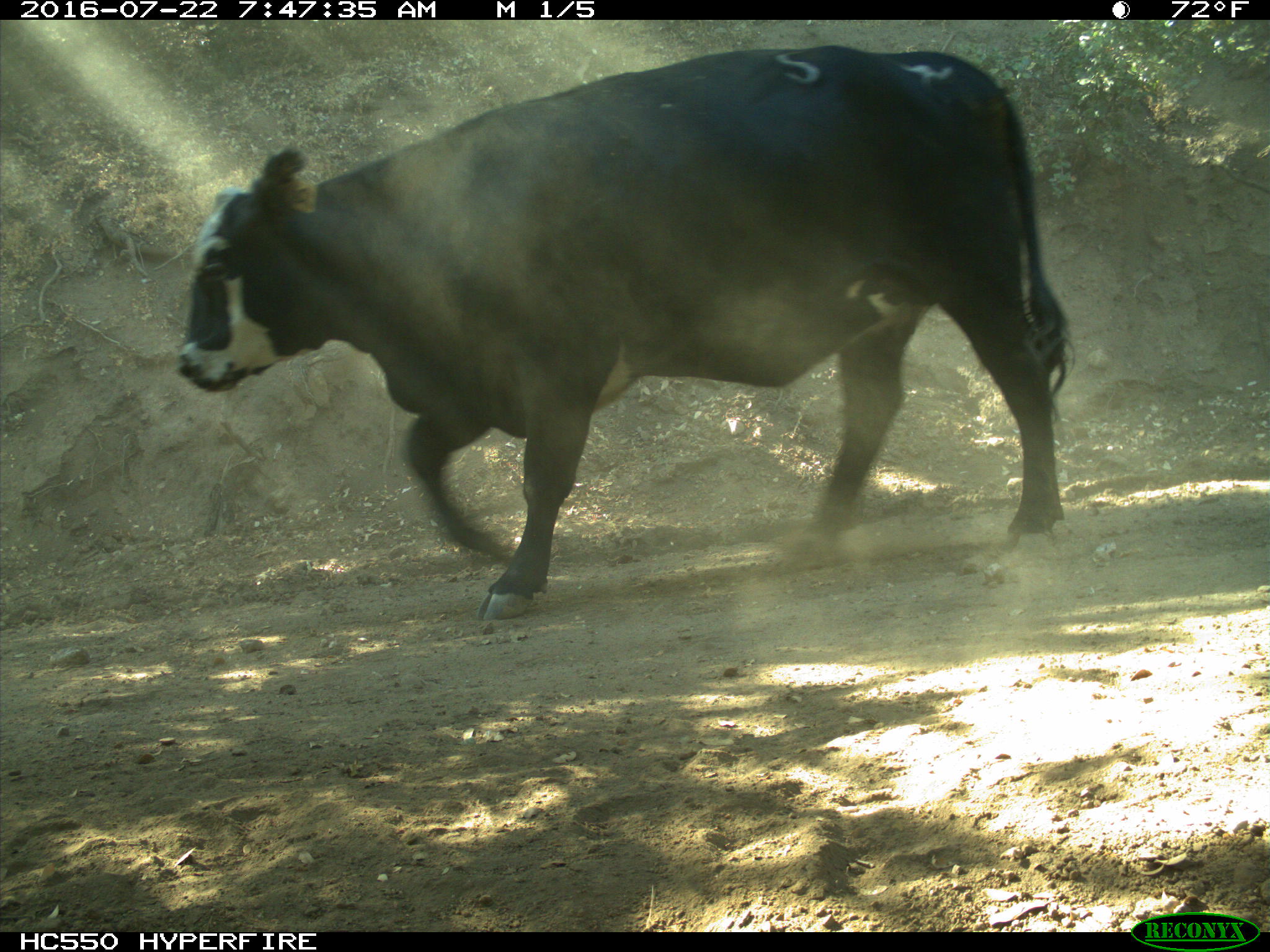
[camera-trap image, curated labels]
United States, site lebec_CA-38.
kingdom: Animalia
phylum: Chordata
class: Mammalia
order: Artiodactyla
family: Bovidae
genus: Bos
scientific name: Bos taurus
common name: domestic cow